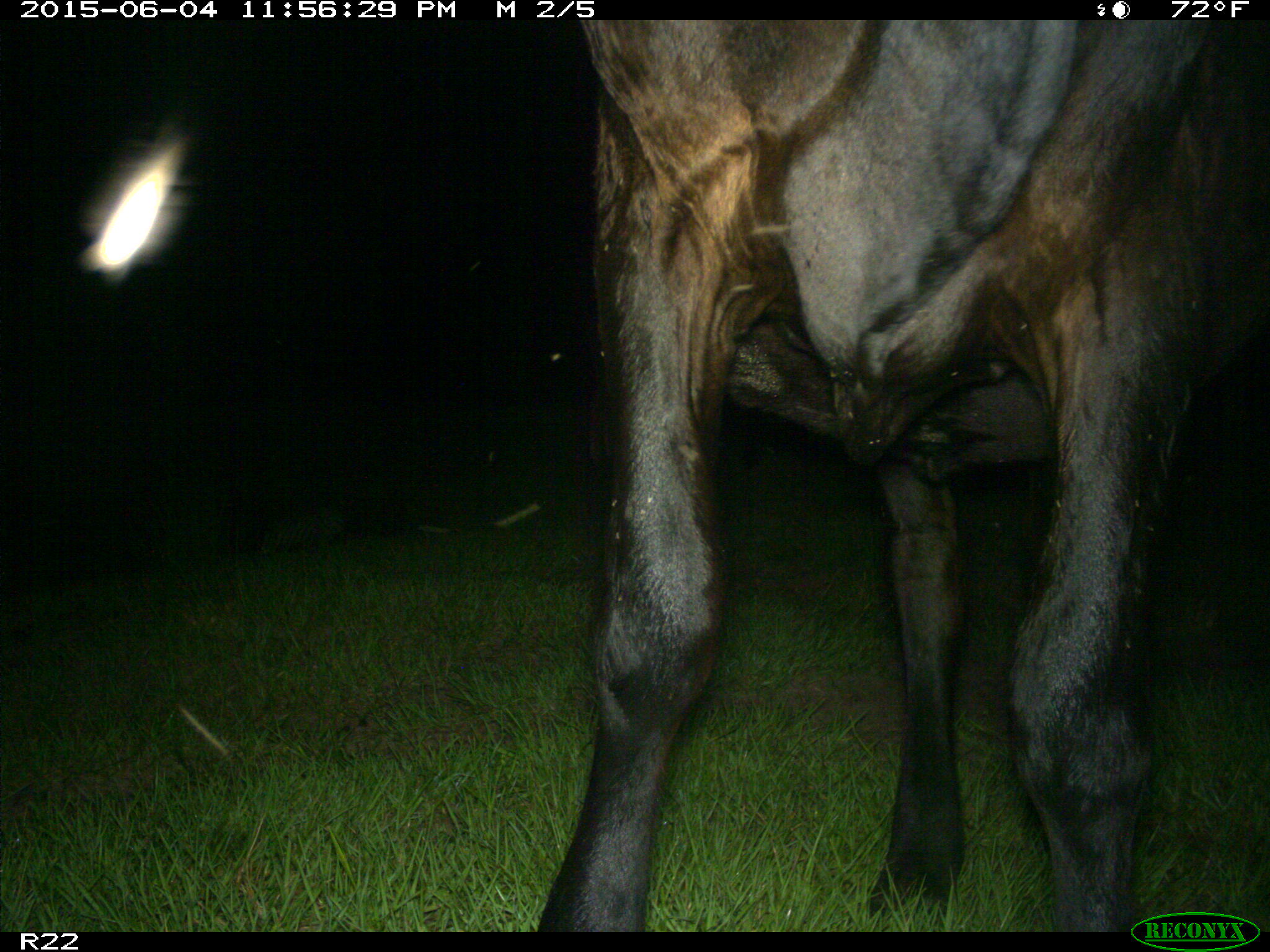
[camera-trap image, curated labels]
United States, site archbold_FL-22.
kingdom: Animalia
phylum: Chordata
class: Mammalia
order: Artiodactyla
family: Bovidae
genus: Bos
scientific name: Bos taurus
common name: domestic cow